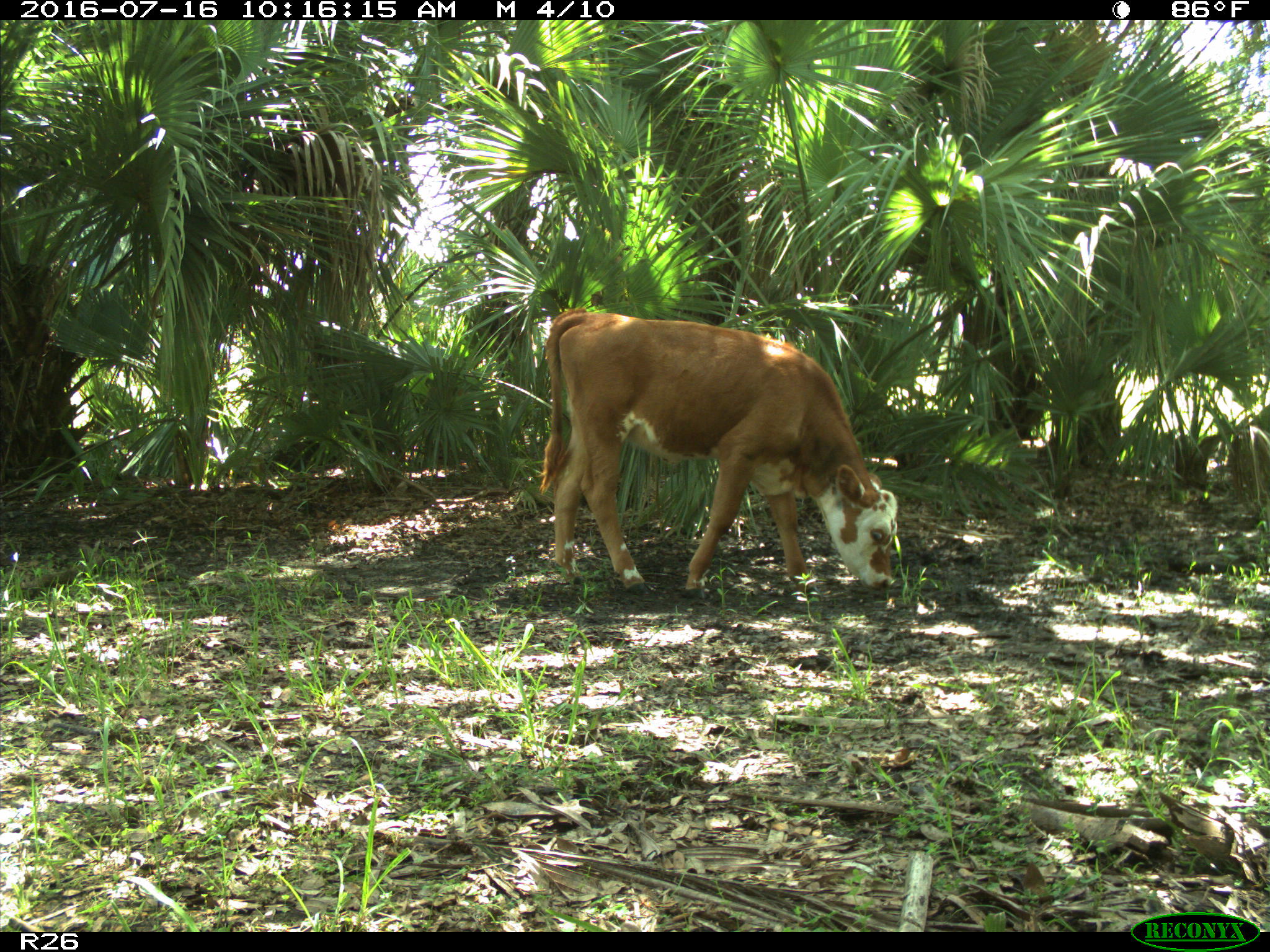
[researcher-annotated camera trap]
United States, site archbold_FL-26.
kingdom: Animalia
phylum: Chordata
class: Mammalia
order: Artiodactyla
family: Bovidae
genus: Bos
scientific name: Bos taurus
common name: domestic cow